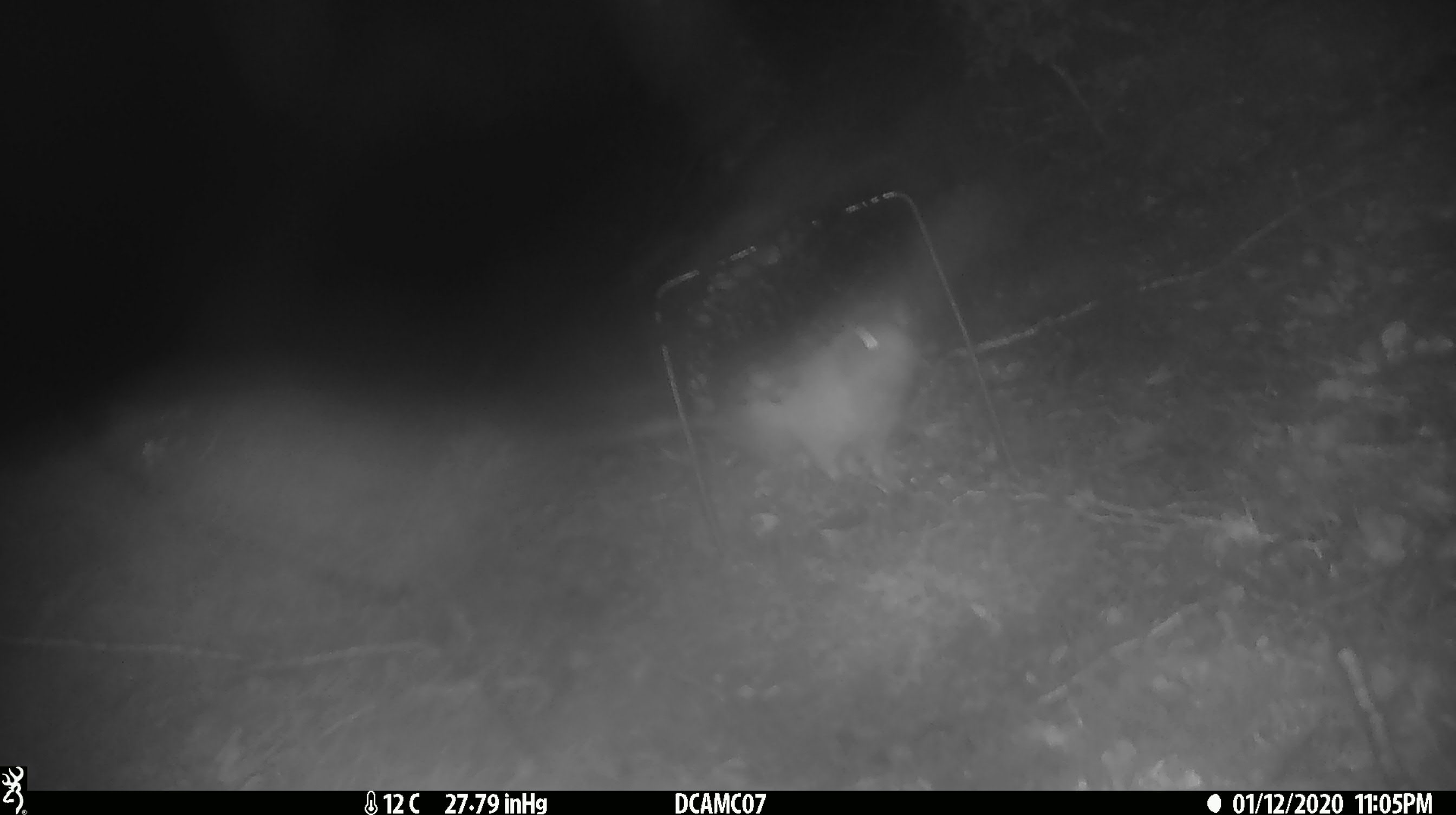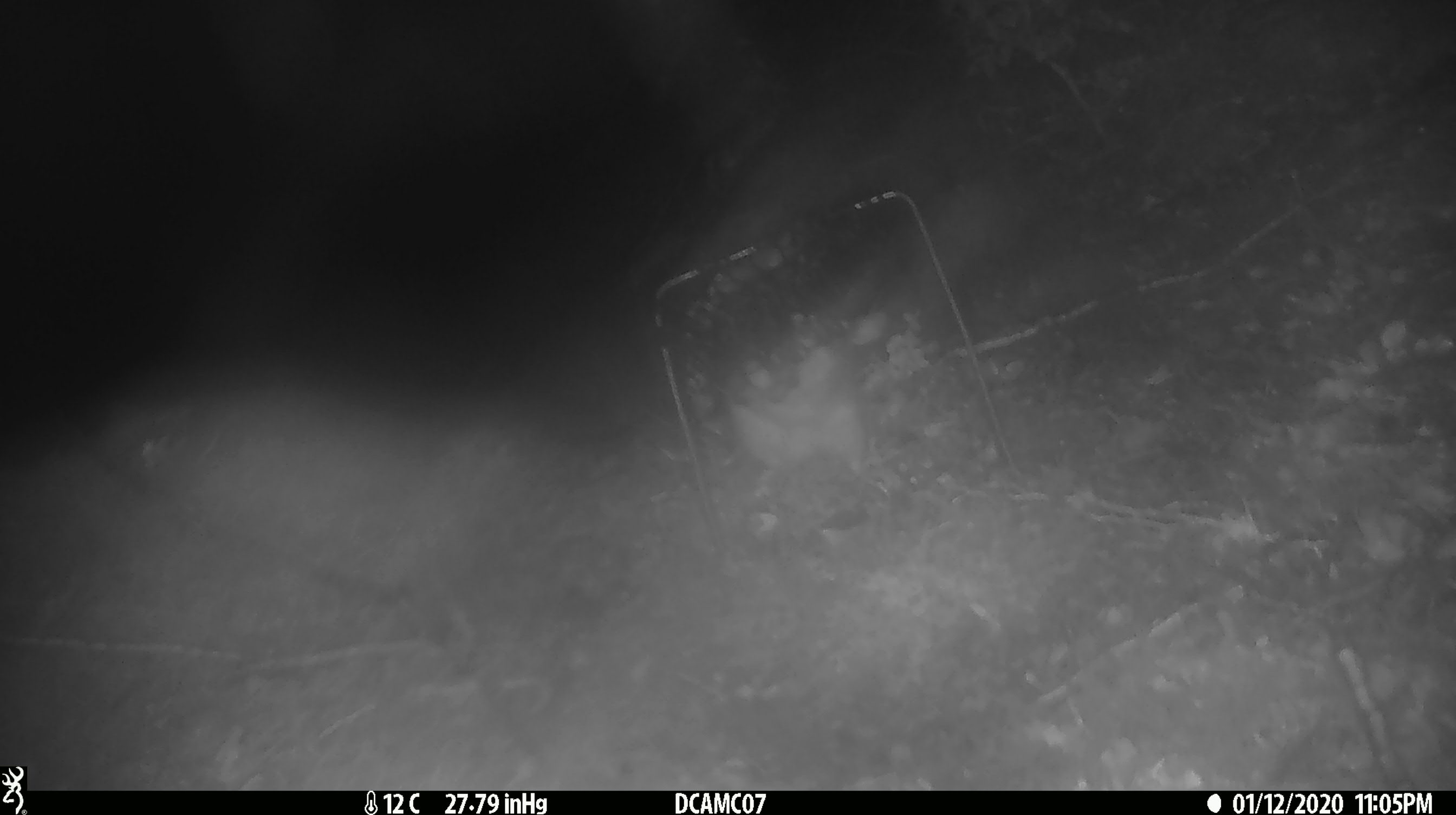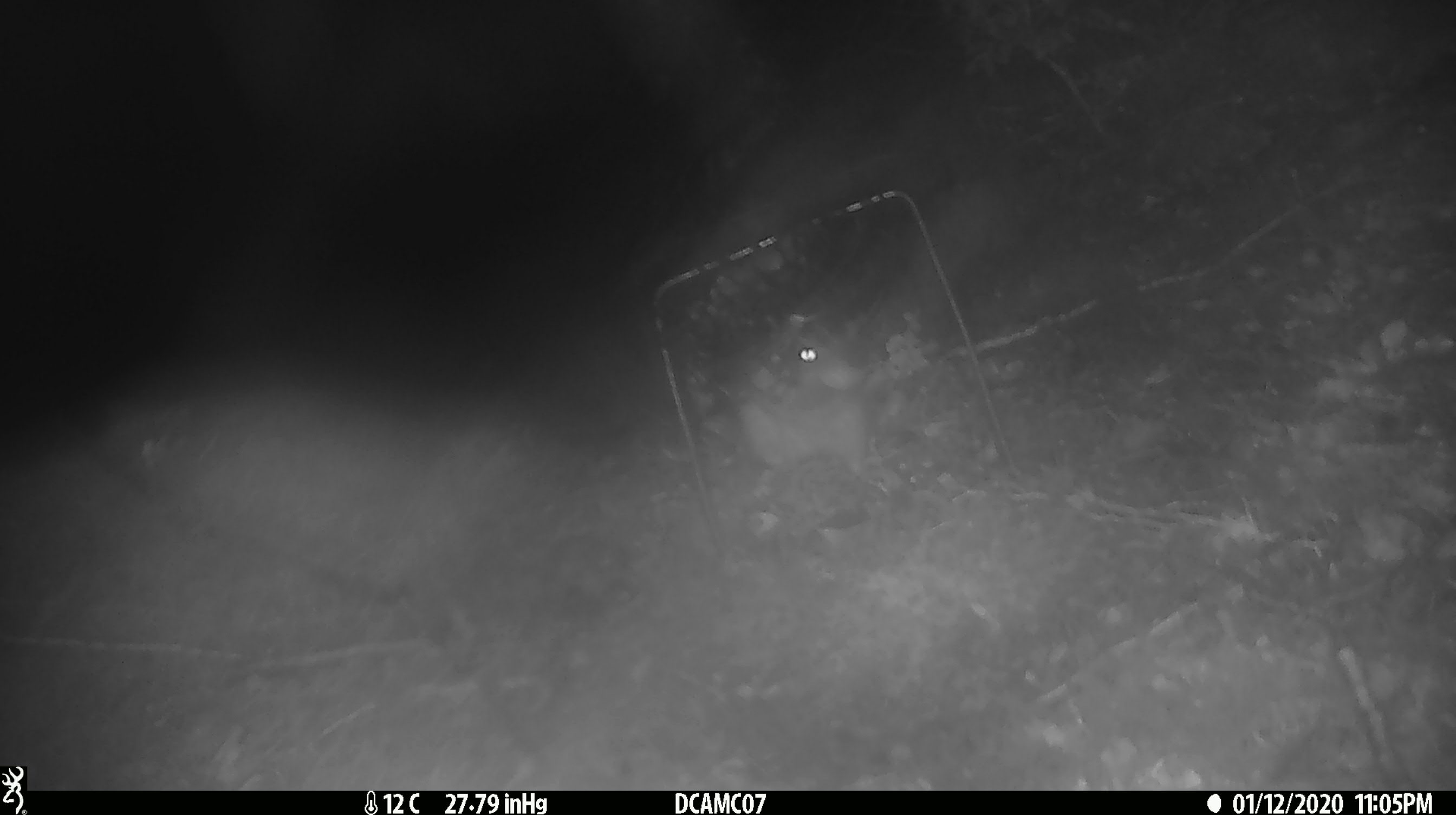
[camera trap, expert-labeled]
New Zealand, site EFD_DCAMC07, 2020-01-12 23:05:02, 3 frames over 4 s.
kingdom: Animalia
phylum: Chordata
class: Mammalia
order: Rodentia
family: Muridae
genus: Rattus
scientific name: Rattus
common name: rat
Rat (Rattus).